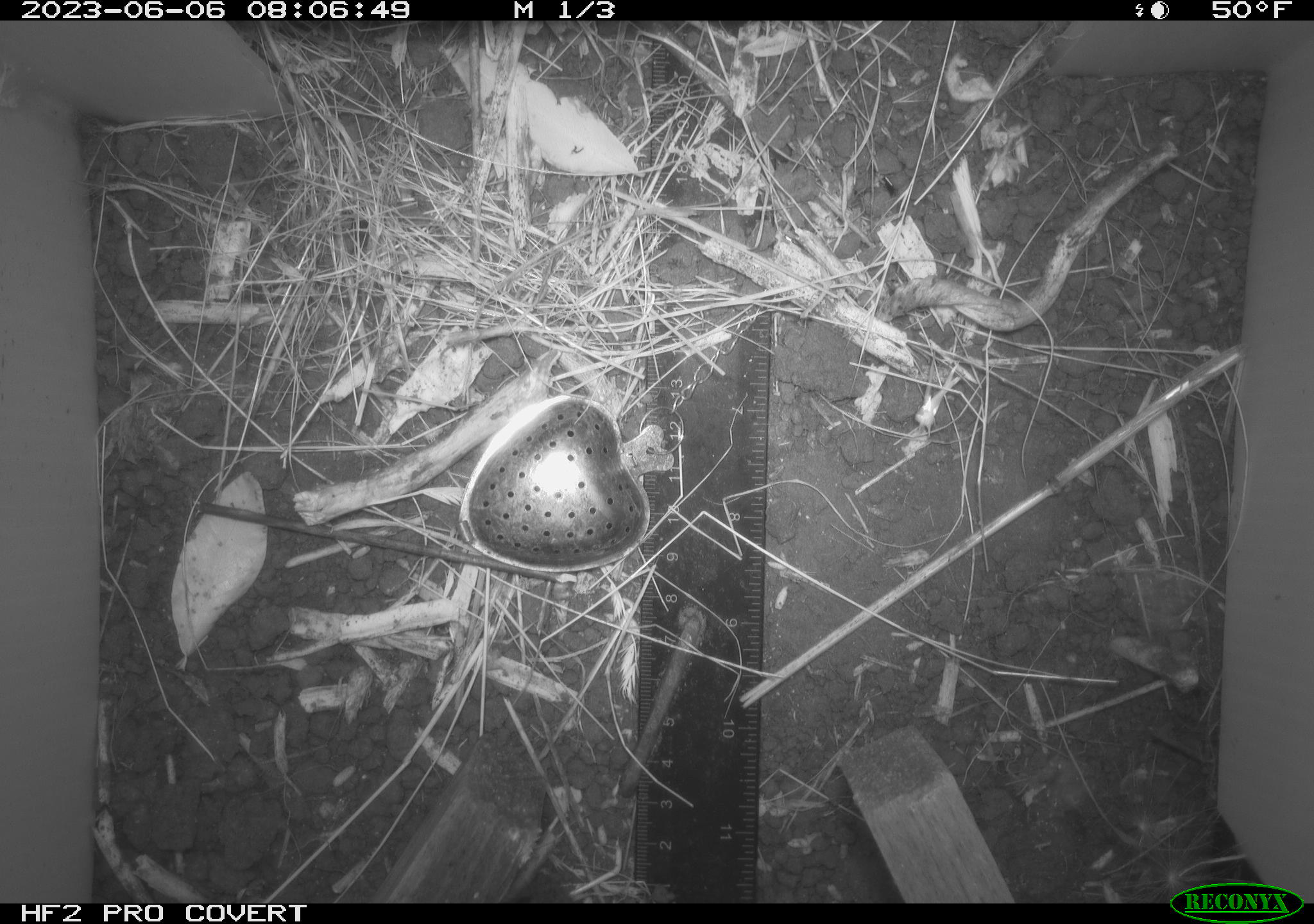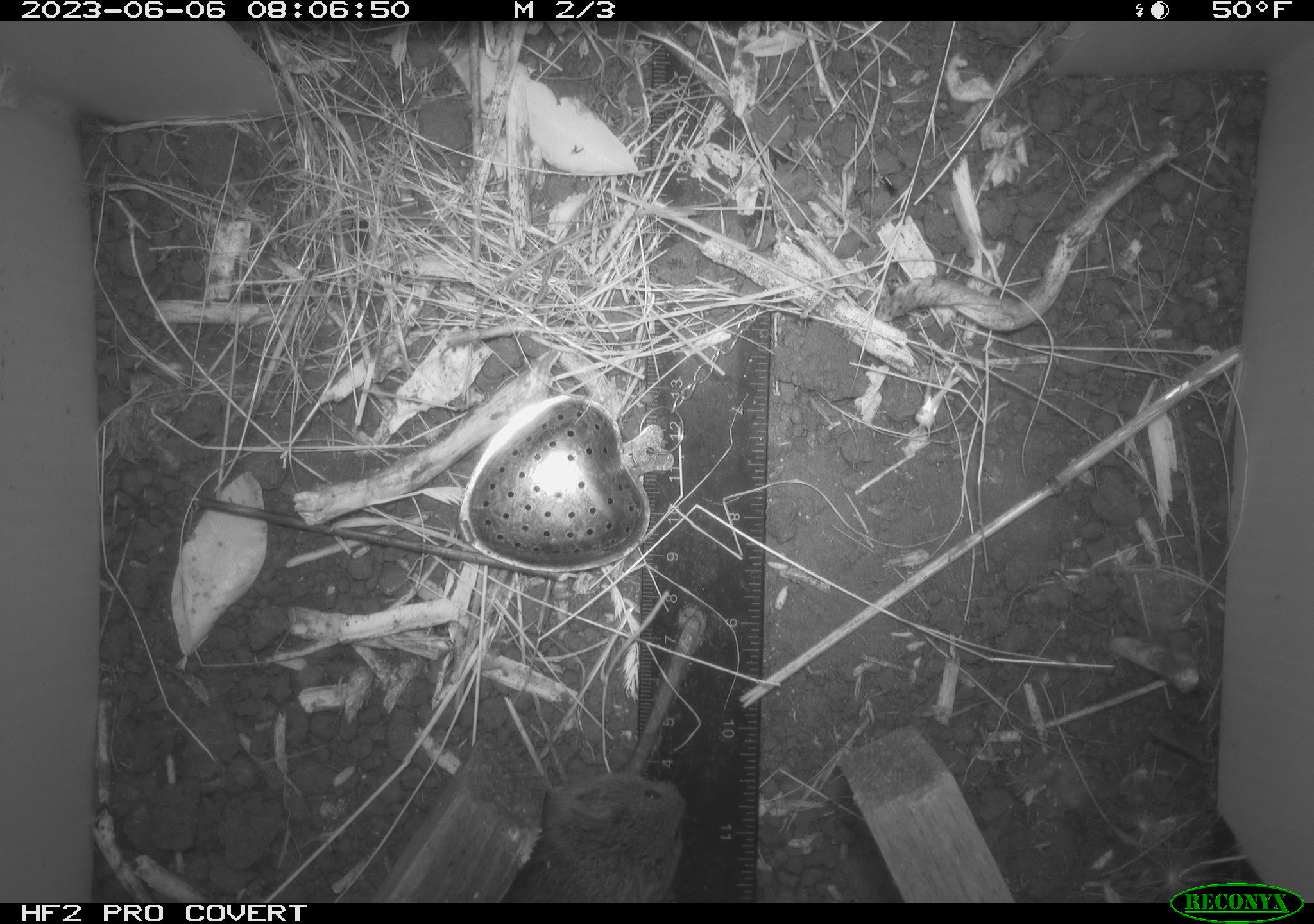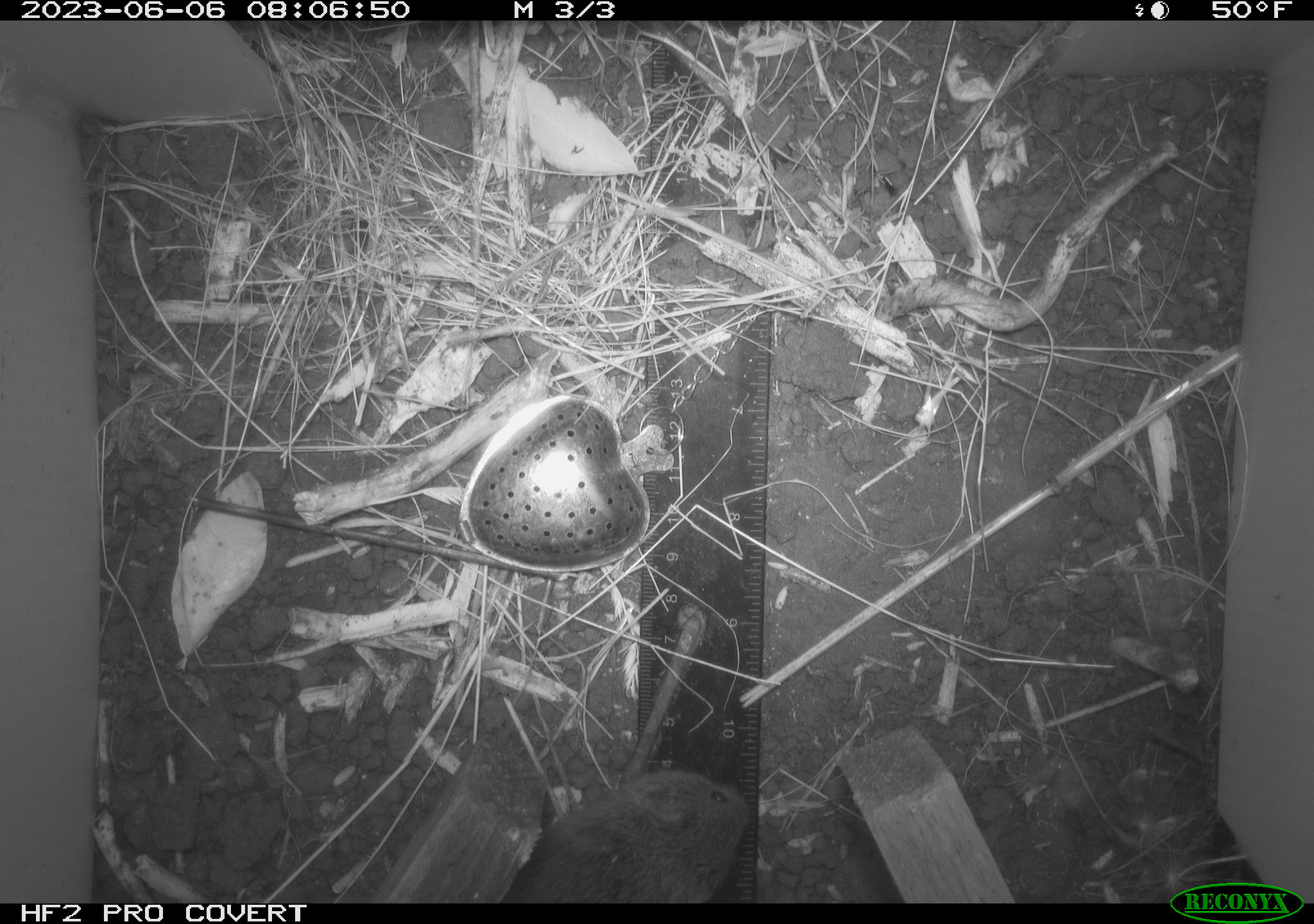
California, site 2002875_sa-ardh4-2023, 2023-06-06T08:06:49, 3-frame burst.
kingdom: Animalia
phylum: Chordata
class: Mammalia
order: Rodentia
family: Cricetidae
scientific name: Arvicolinae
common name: voles, lemmings, and muskrats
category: arvicolinae subfamily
Arvicolinae subfamily (voles, lemmings, and muskrats) (Arvicolinae).